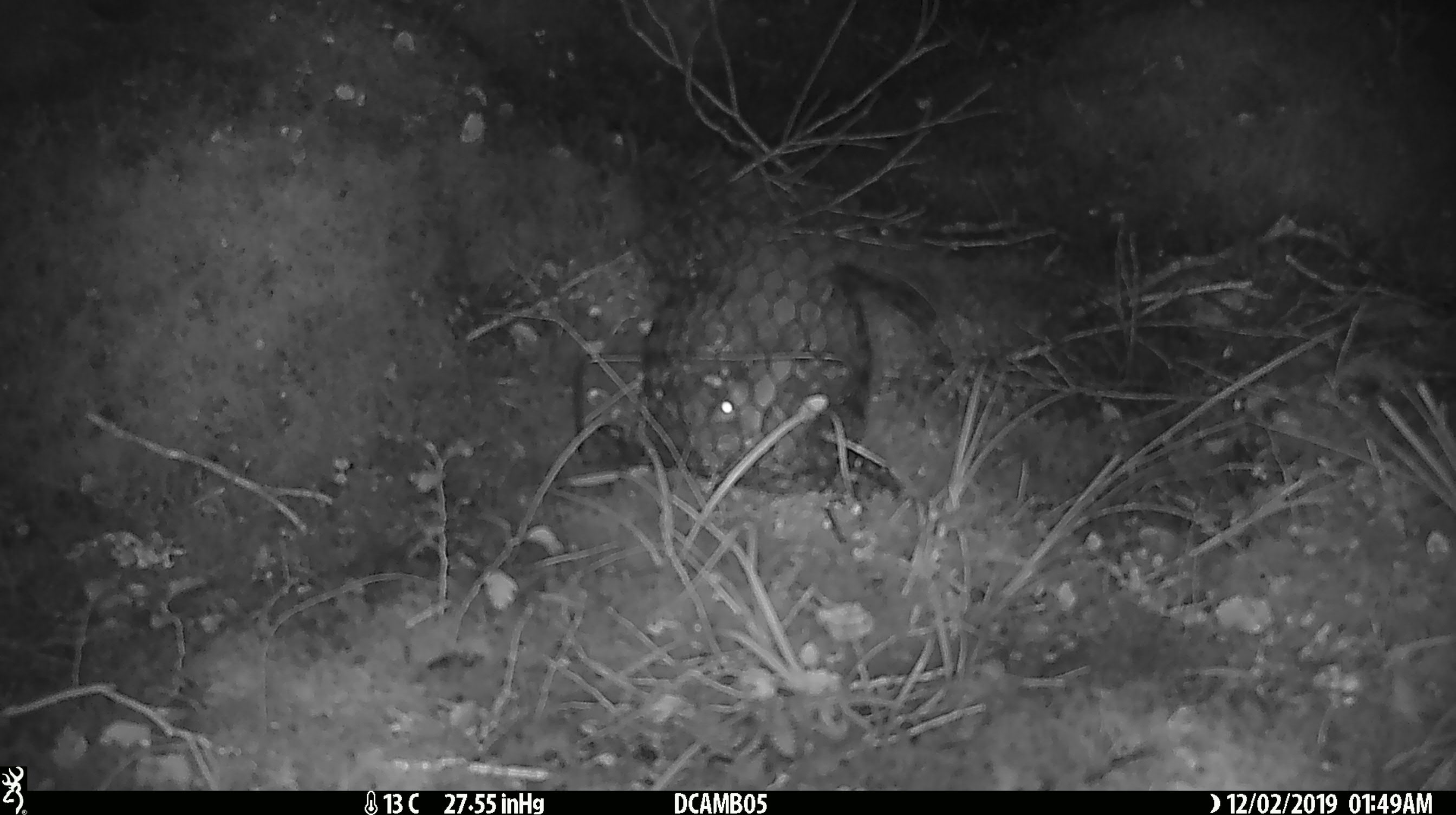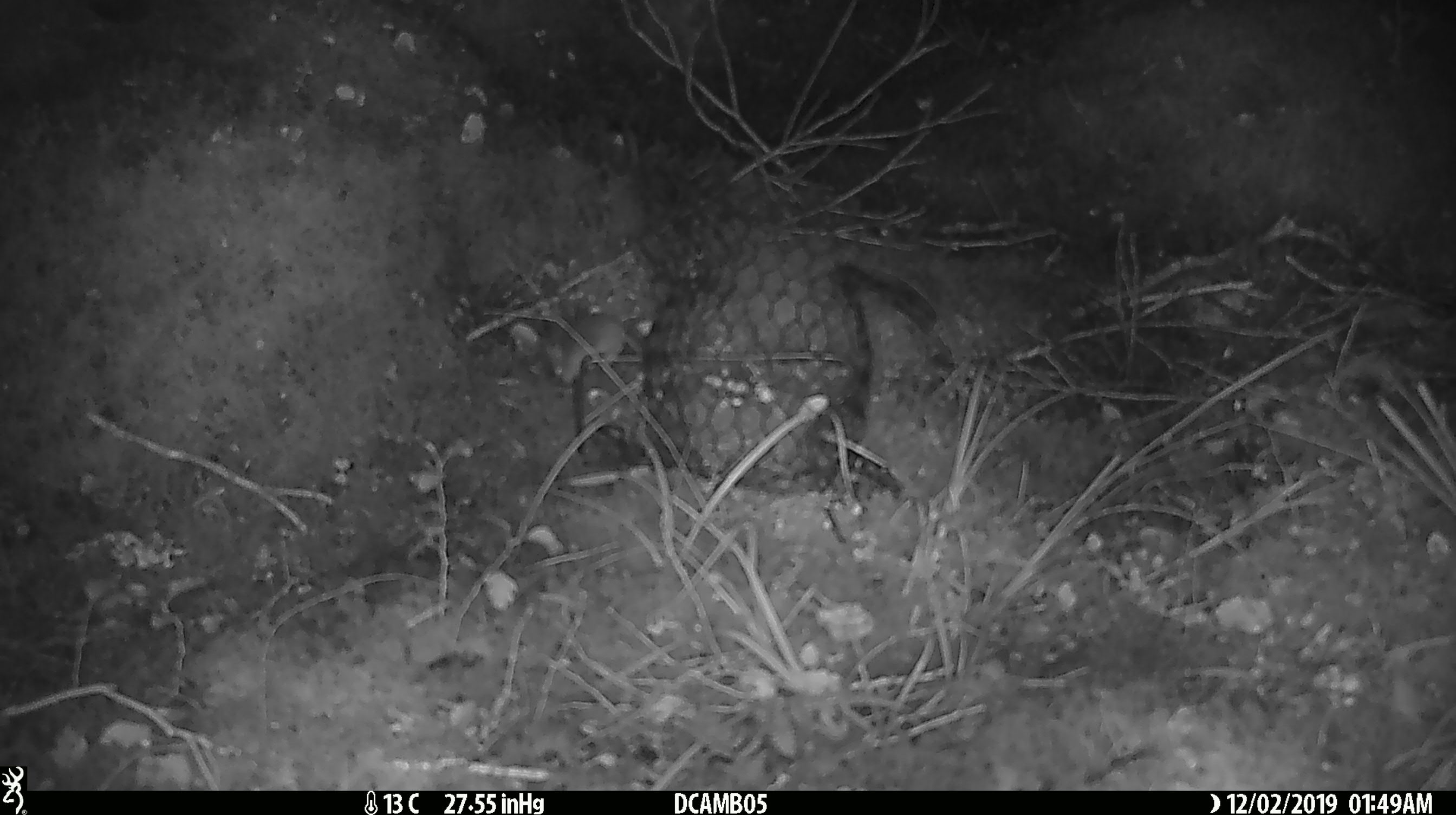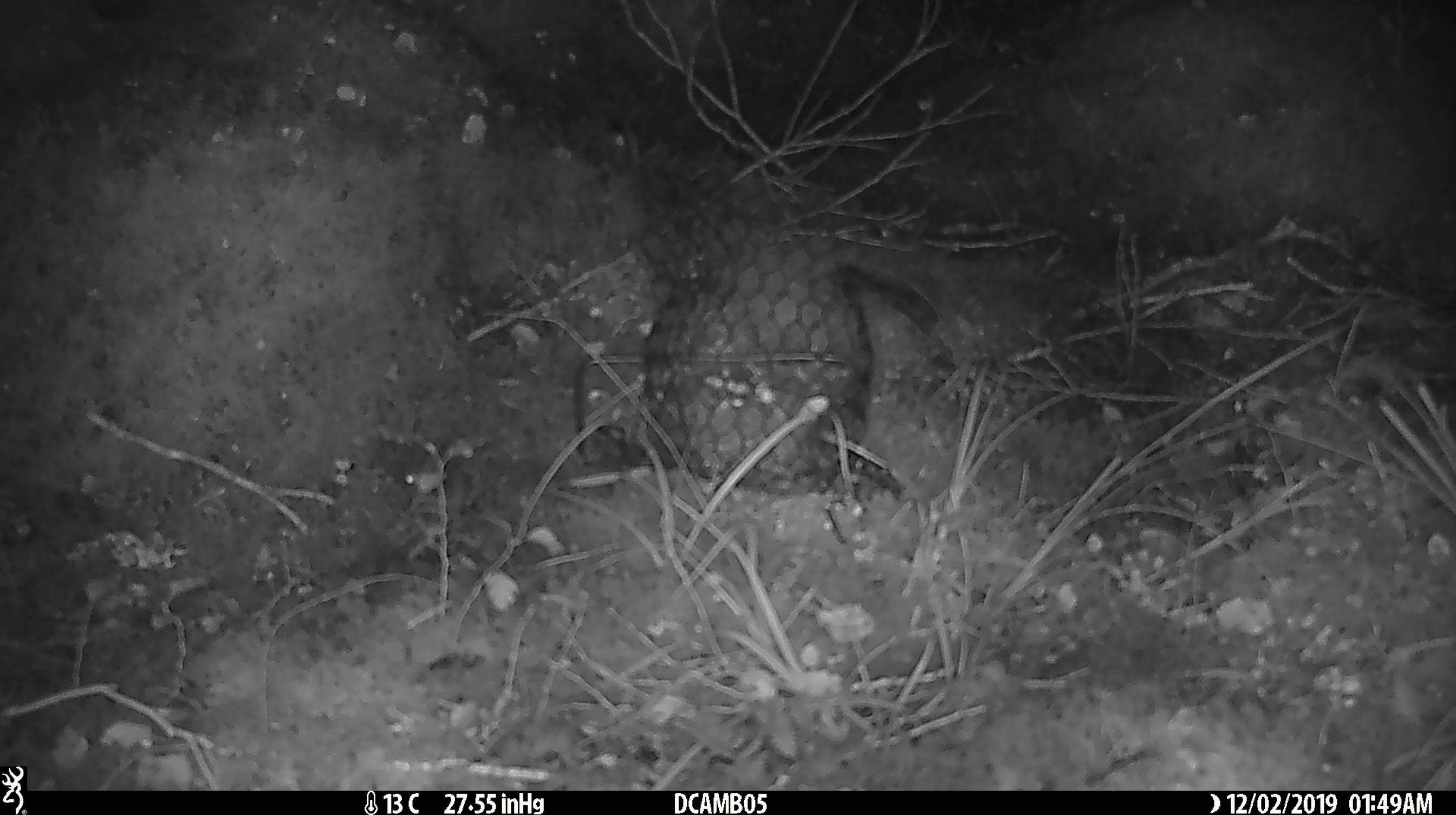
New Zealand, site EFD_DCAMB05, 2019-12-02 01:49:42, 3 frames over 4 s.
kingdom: Animalia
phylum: Chordata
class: Mammalia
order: Rodentia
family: Muridae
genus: Mus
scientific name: Mus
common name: mouse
Mouse (Mus).